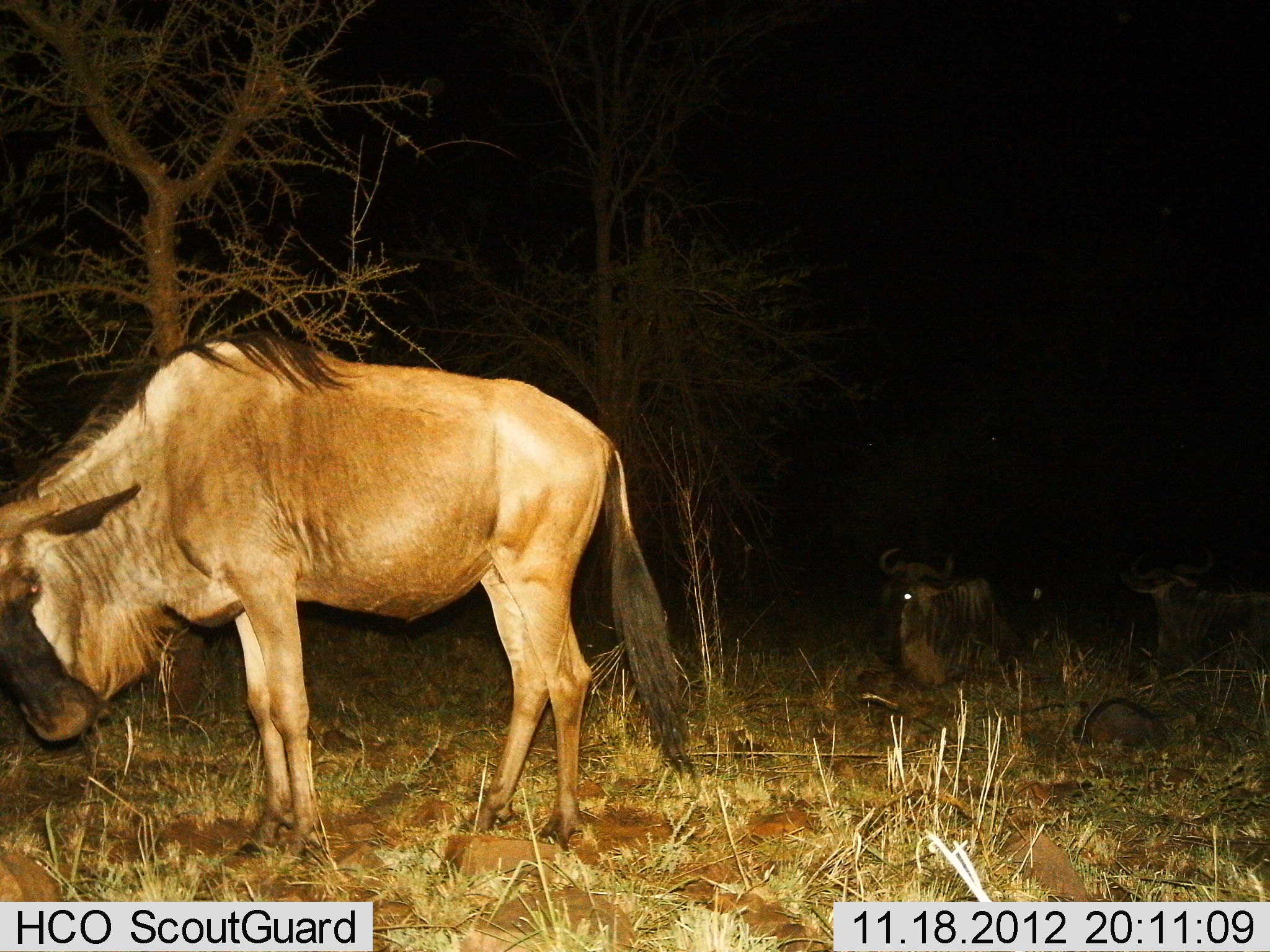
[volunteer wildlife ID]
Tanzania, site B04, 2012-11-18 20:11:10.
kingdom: Animalia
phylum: Chordata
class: Mammalia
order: Artiodactyla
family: Bovidae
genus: Connochaetes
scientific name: Connochaetes taurinus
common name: blue wildebeest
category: wildebeest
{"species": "wildebeest (blue wildebeest) (Connochaetes taurinus)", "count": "3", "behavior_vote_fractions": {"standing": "90%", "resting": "70%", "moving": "0%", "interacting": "0%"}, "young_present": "10%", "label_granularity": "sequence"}